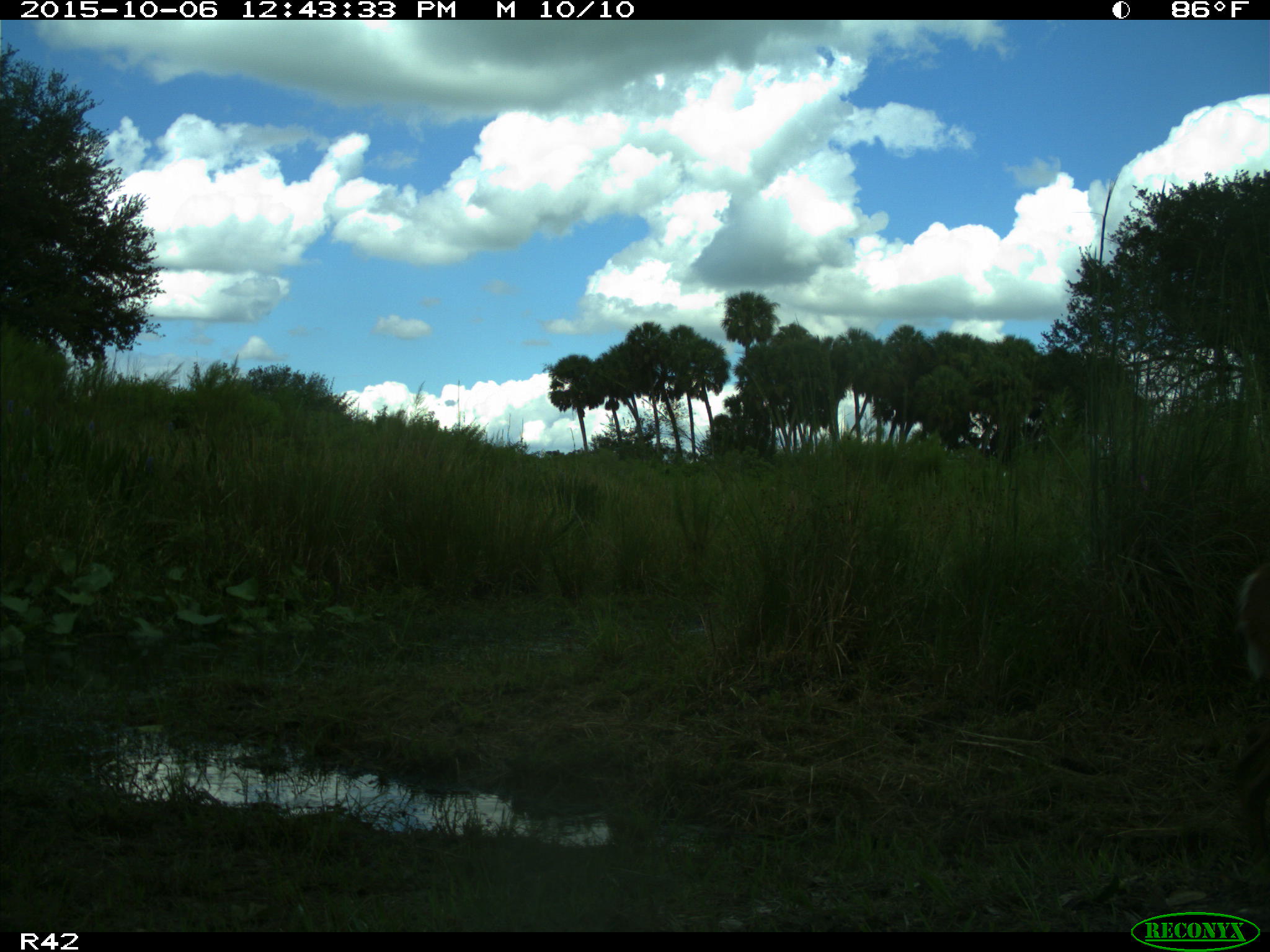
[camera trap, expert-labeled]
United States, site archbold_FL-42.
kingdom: Animalia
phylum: Chordata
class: Mammalia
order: Artiodactyla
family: Cervidae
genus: Odocoileus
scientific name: Odocoileus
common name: deer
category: unidentified deer